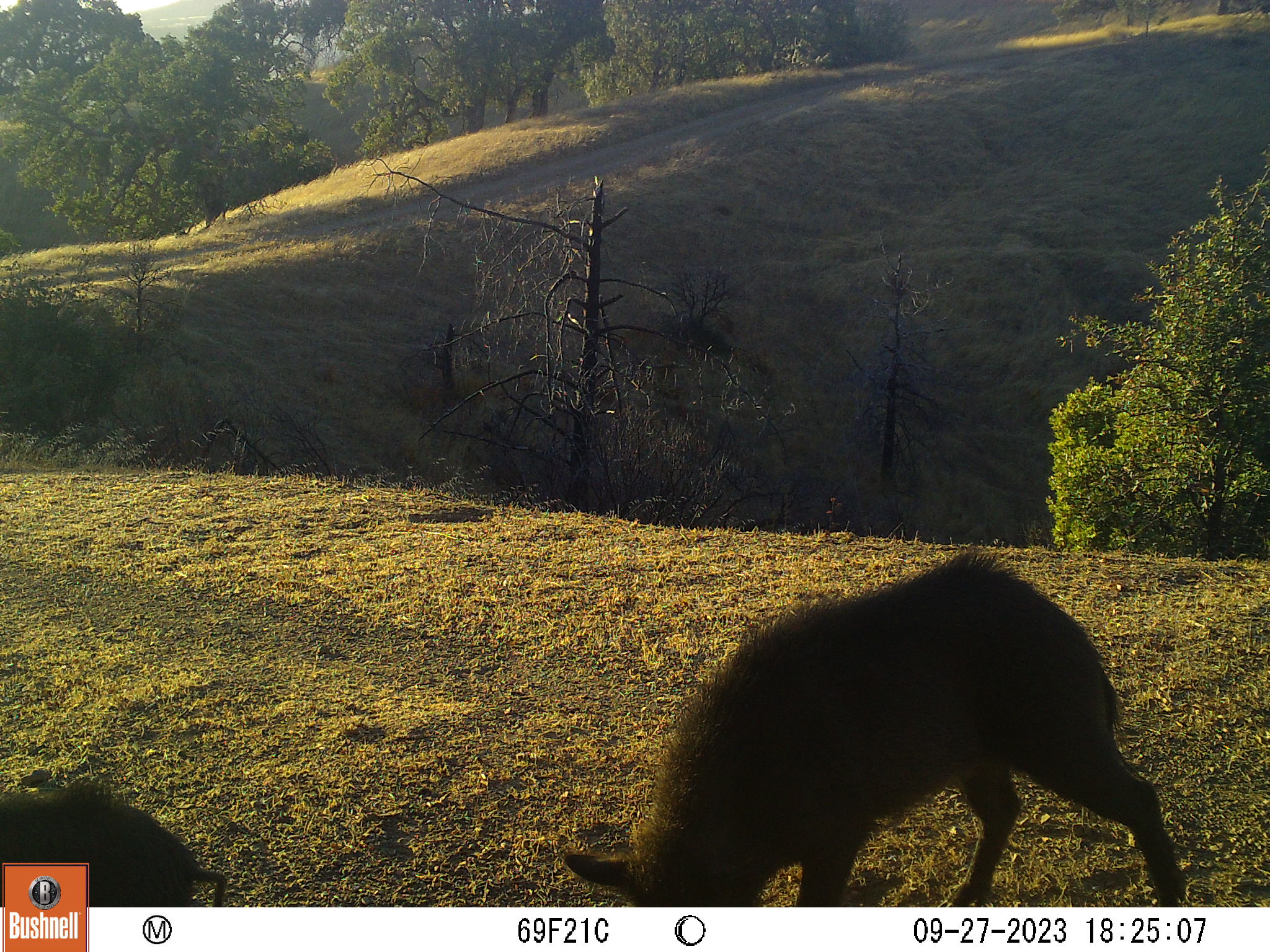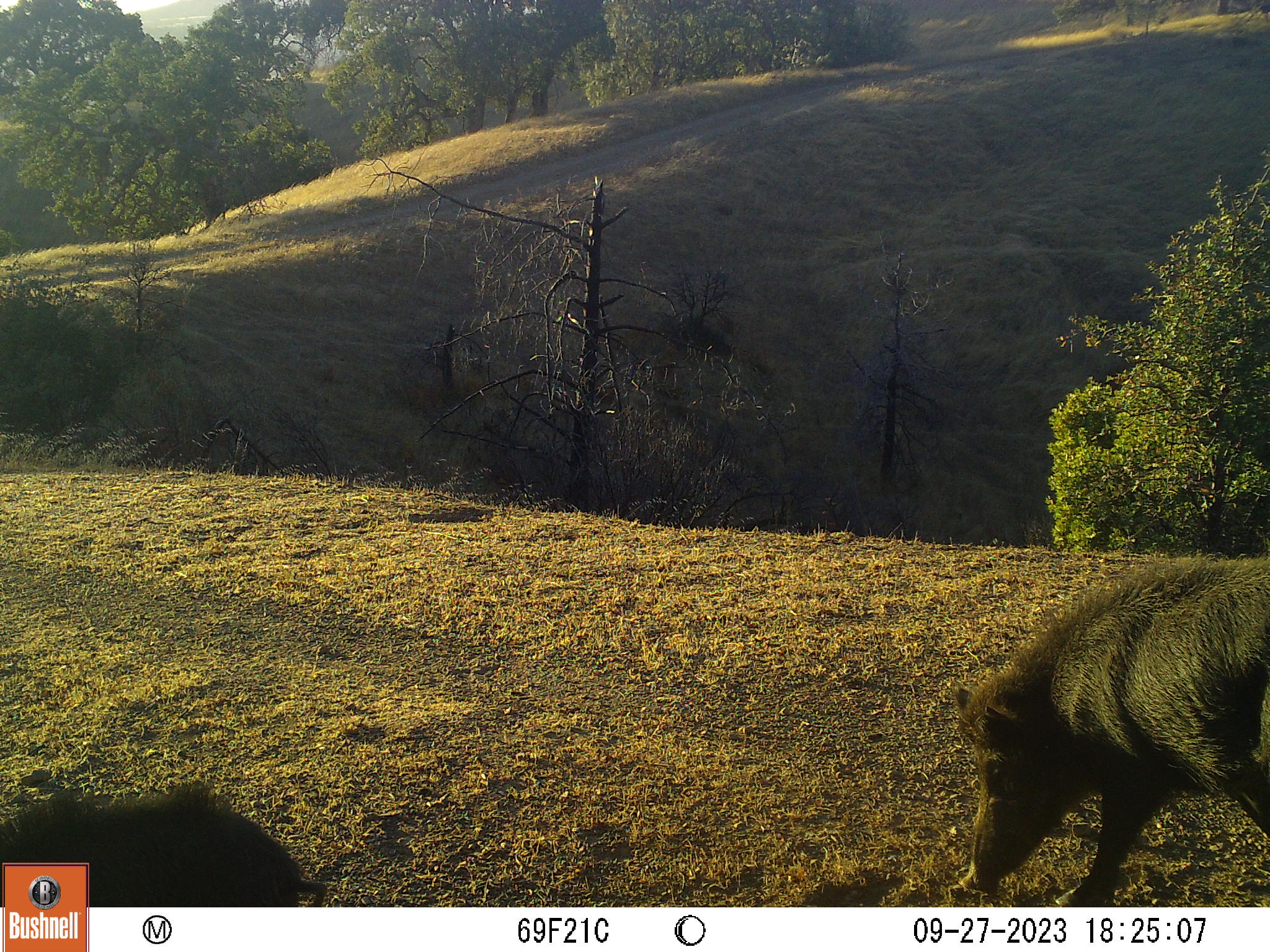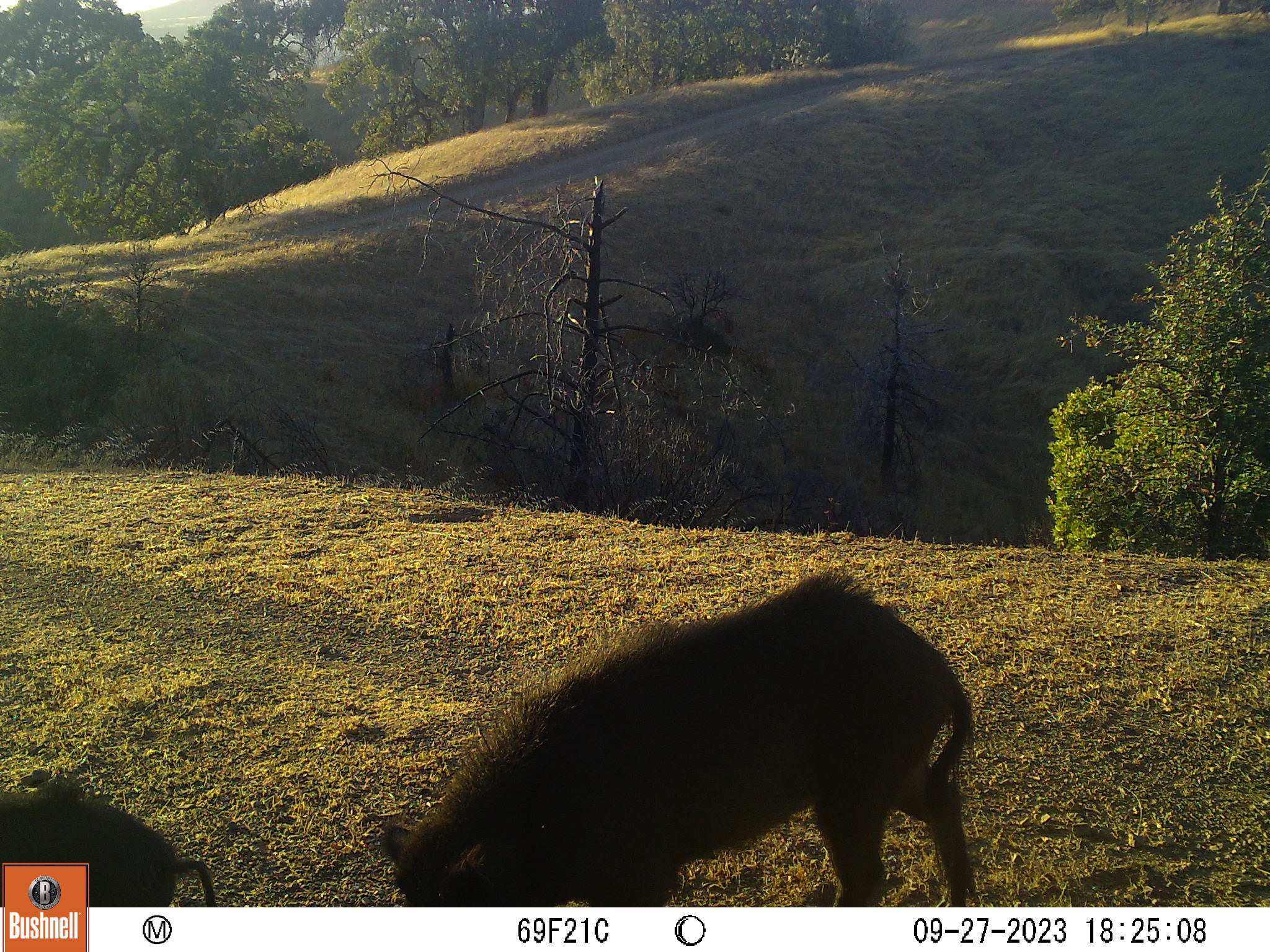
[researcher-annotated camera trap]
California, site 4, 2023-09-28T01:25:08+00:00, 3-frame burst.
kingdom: Animalia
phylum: Chordata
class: Mammalia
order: Artiodactyla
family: Suidae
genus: Sus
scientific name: Sus scrofa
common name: wild boar